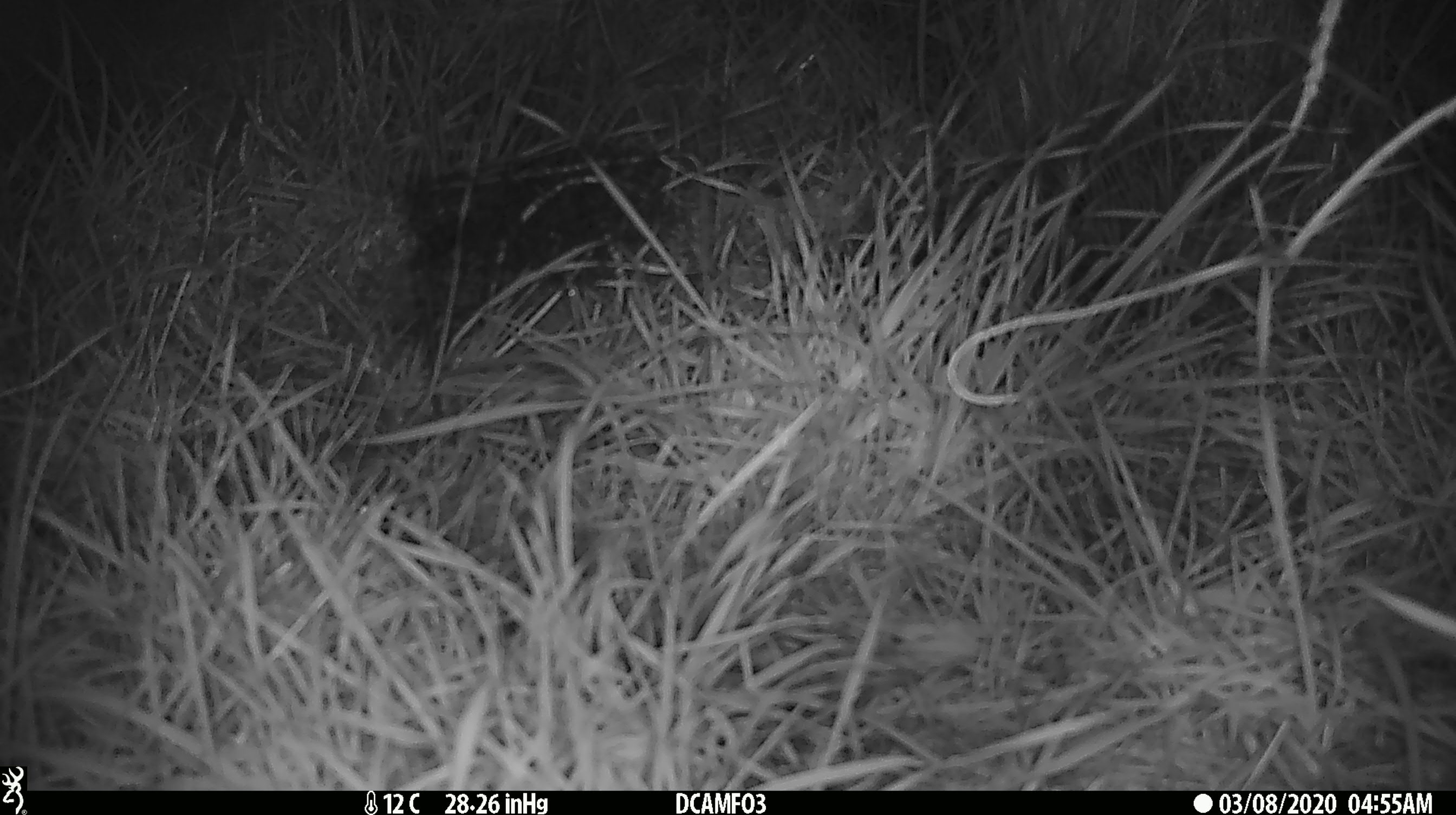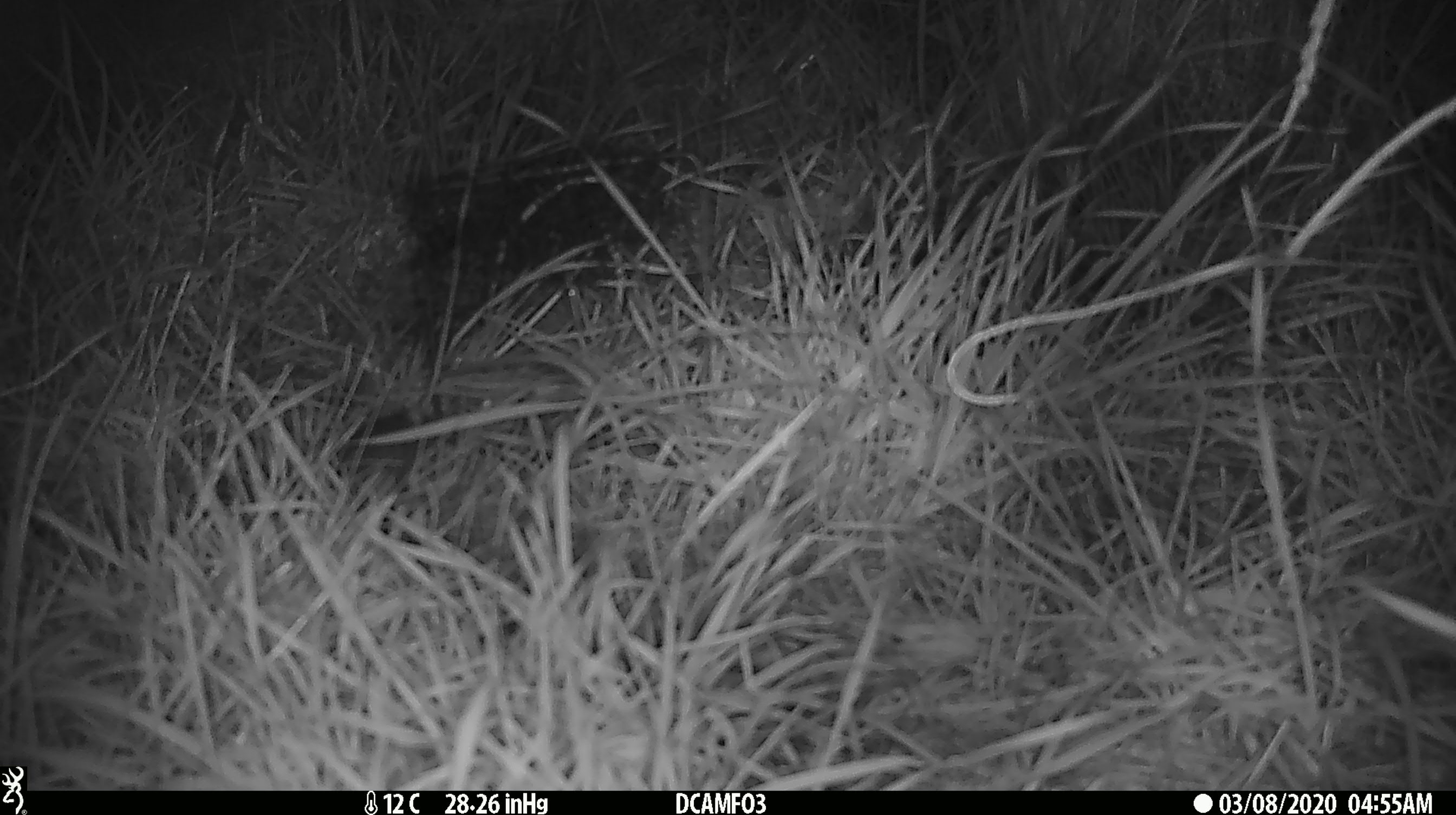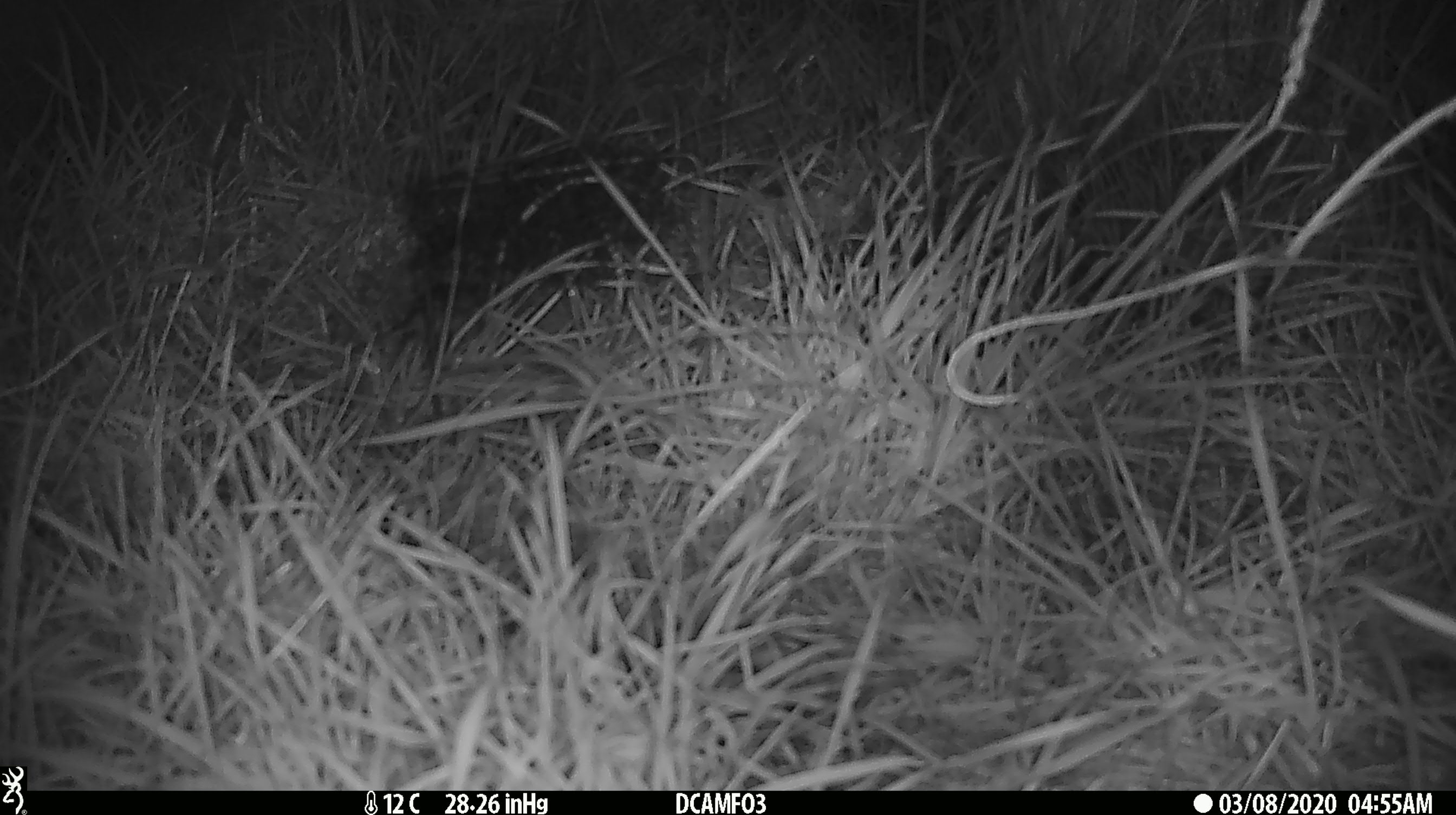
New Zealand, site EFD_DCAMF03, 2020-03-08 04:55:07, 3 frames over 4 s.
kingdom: Animalia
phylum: Chordata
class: Mammalia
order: Rodentia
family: Muridae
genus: Mus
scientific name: Mus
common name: mouse